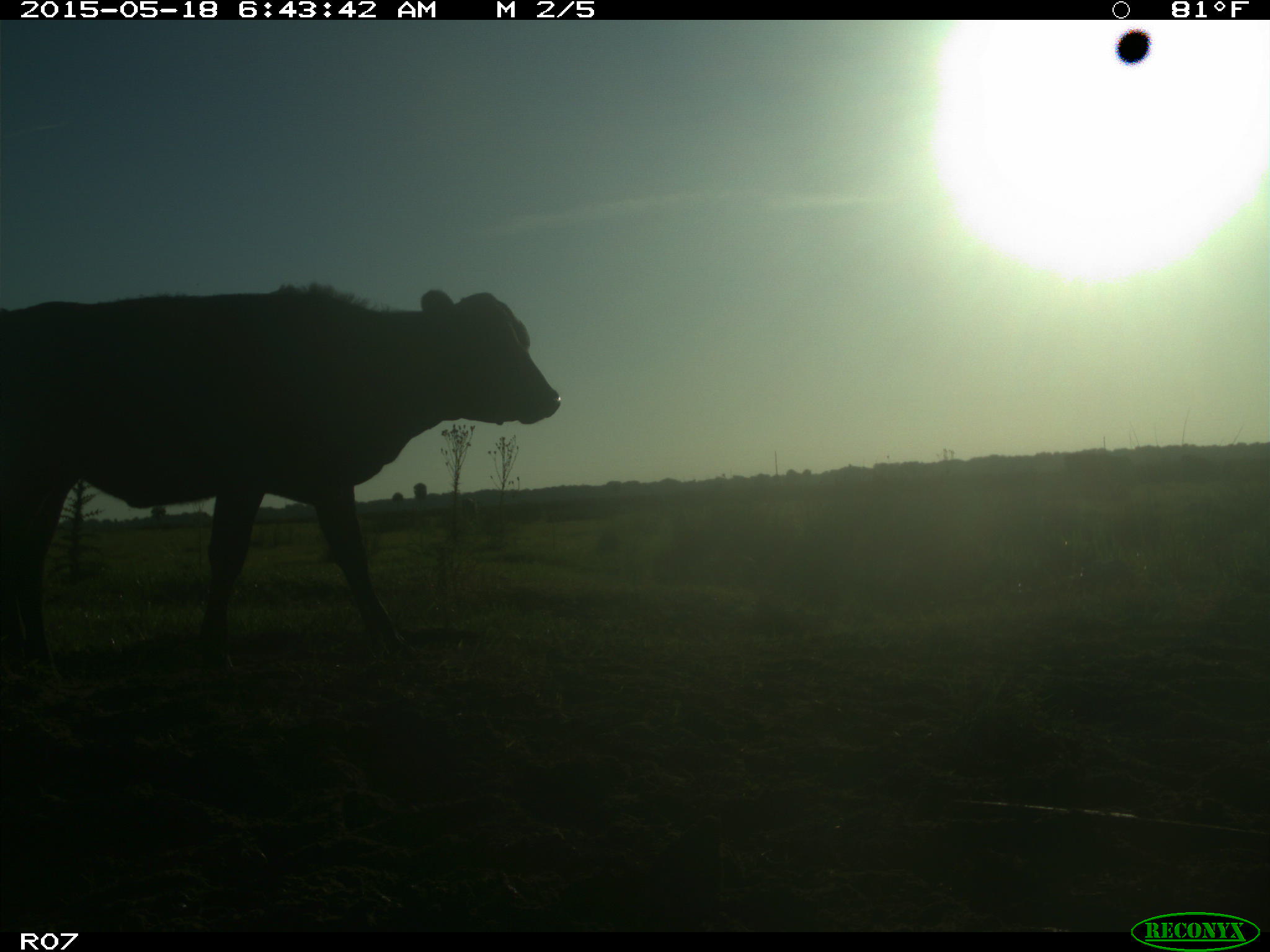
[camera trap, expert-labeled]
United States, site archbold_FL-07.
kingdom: Animalia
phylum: Chordata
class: Mammalia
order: Artiodactyla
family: Bovidae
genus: Bos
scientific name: Bos taurus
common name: domestic cow